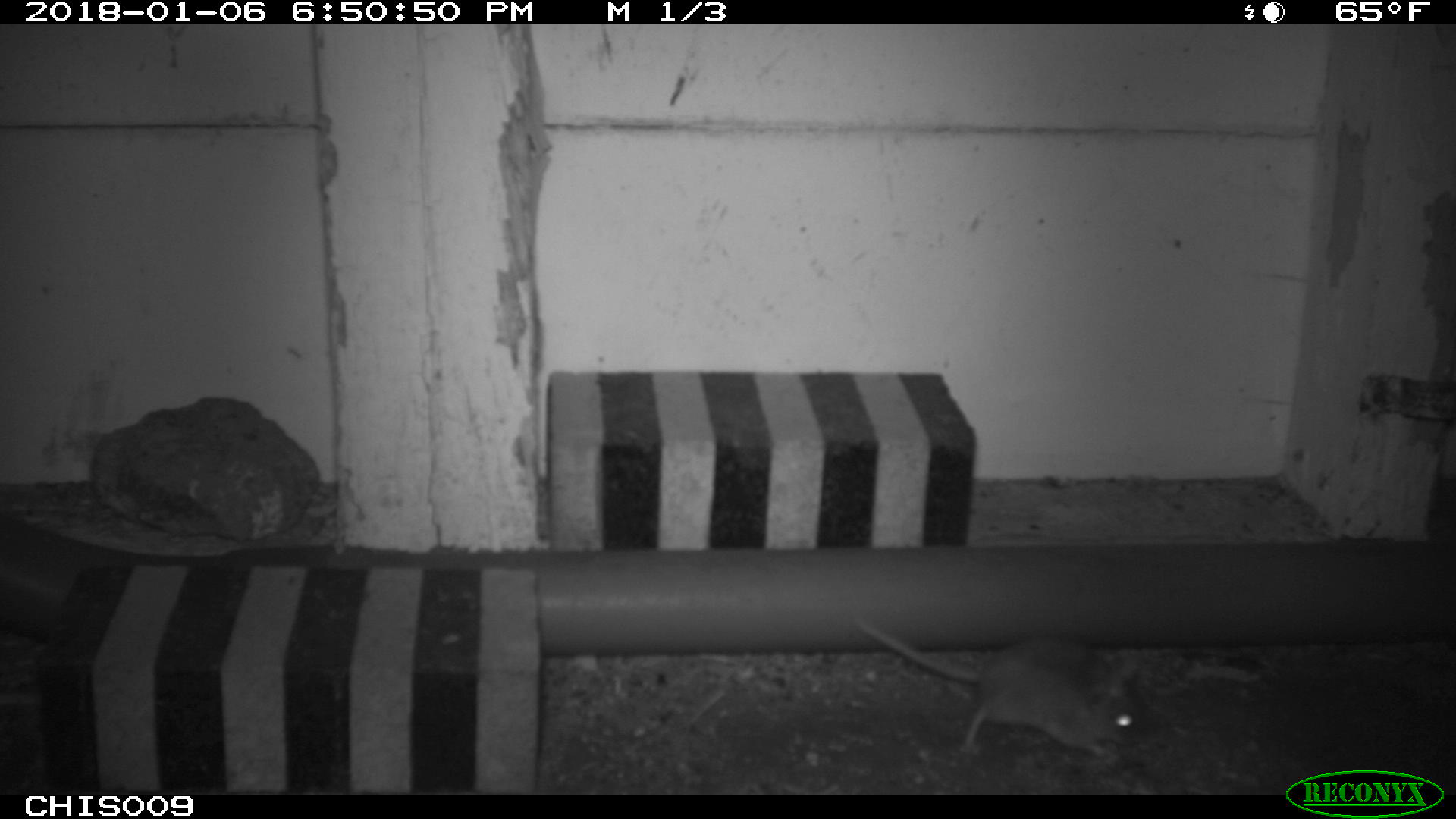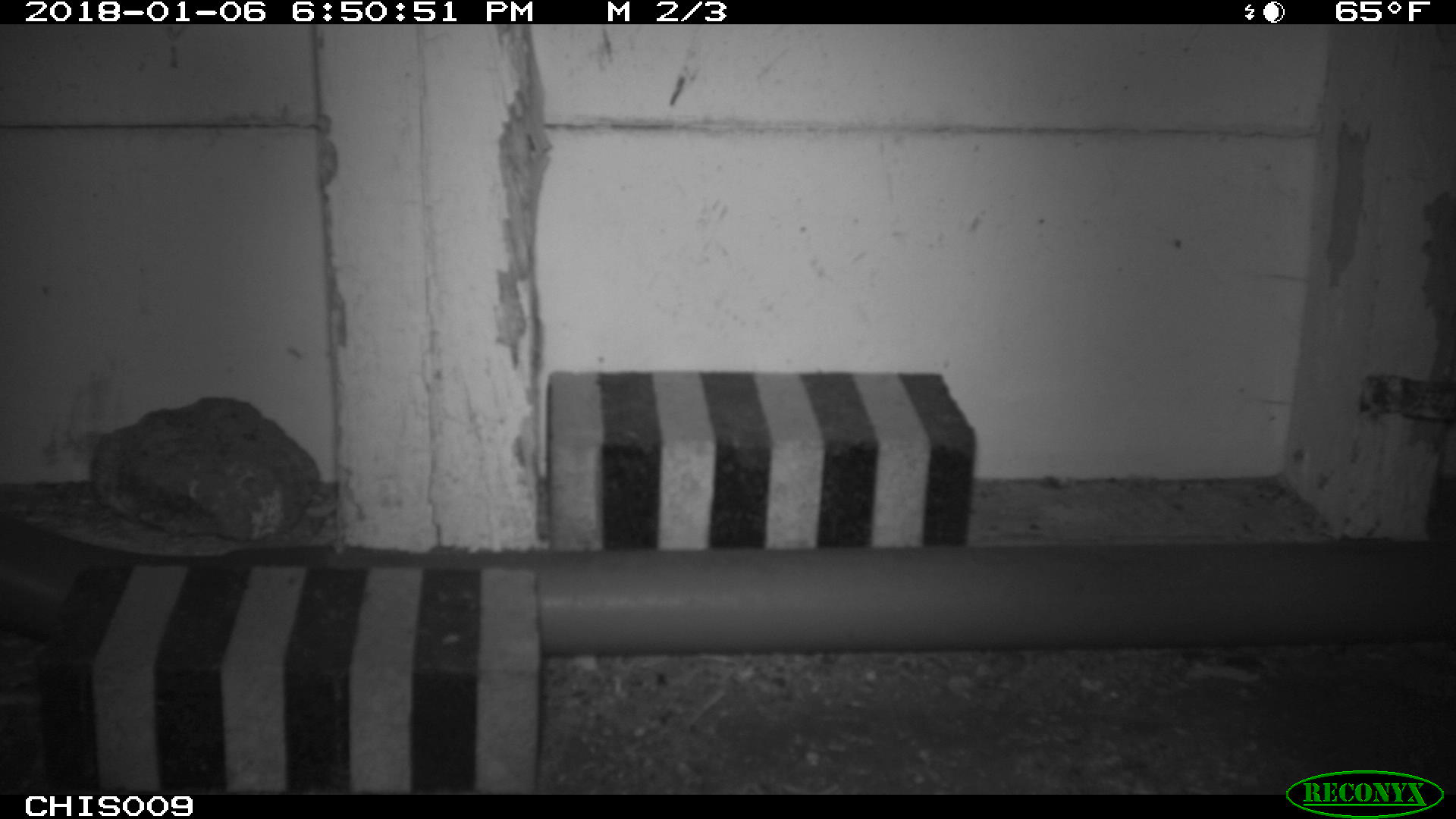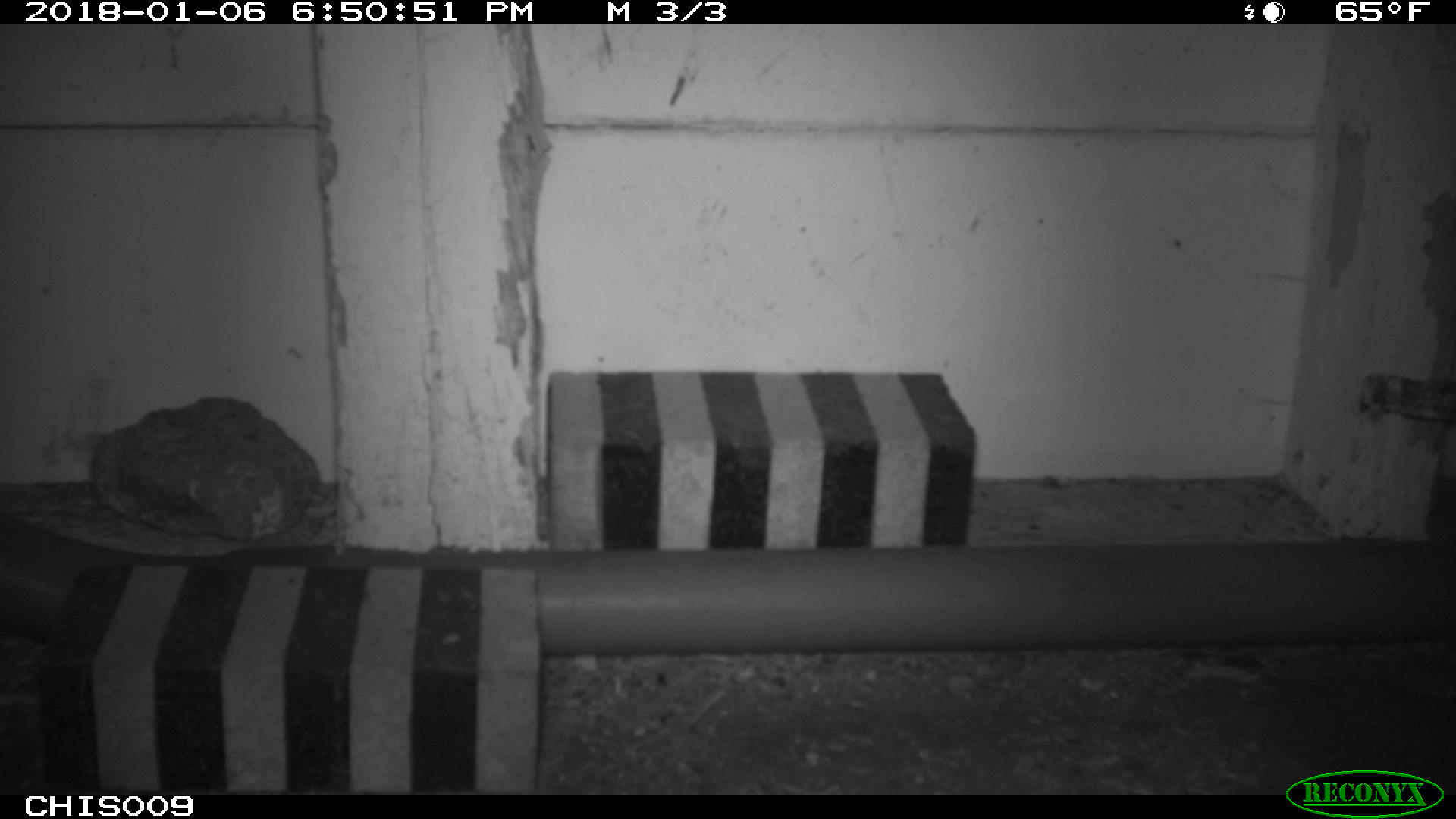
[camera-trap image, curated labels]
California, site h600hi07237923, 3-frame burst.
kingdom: Animalia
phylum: Chordata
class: Mammalia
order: Rodentia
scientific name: Rodentia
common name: rodent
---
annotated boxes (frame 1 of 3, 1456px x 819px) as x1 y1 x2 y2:
rodent: 855 618 1162 758